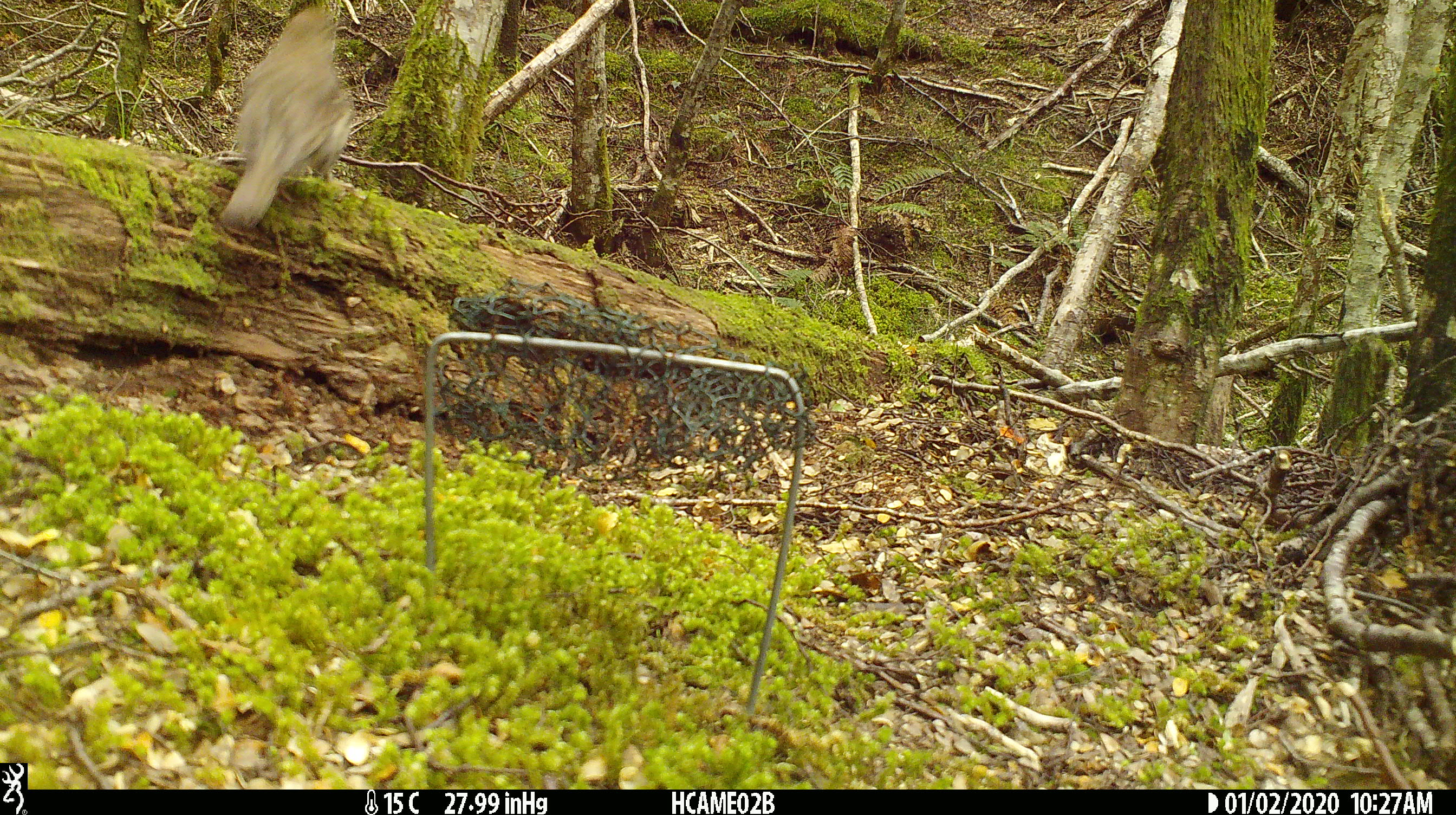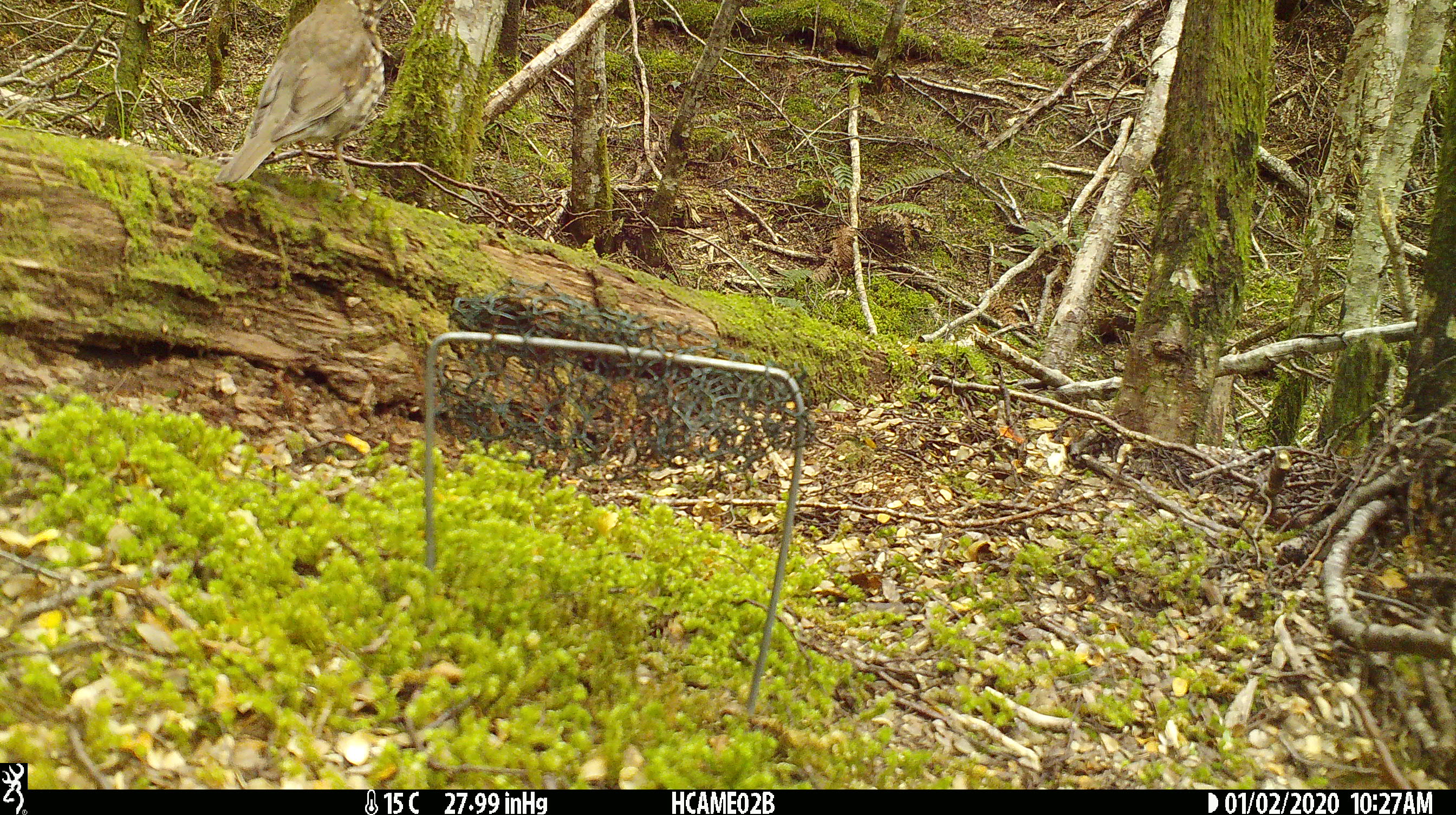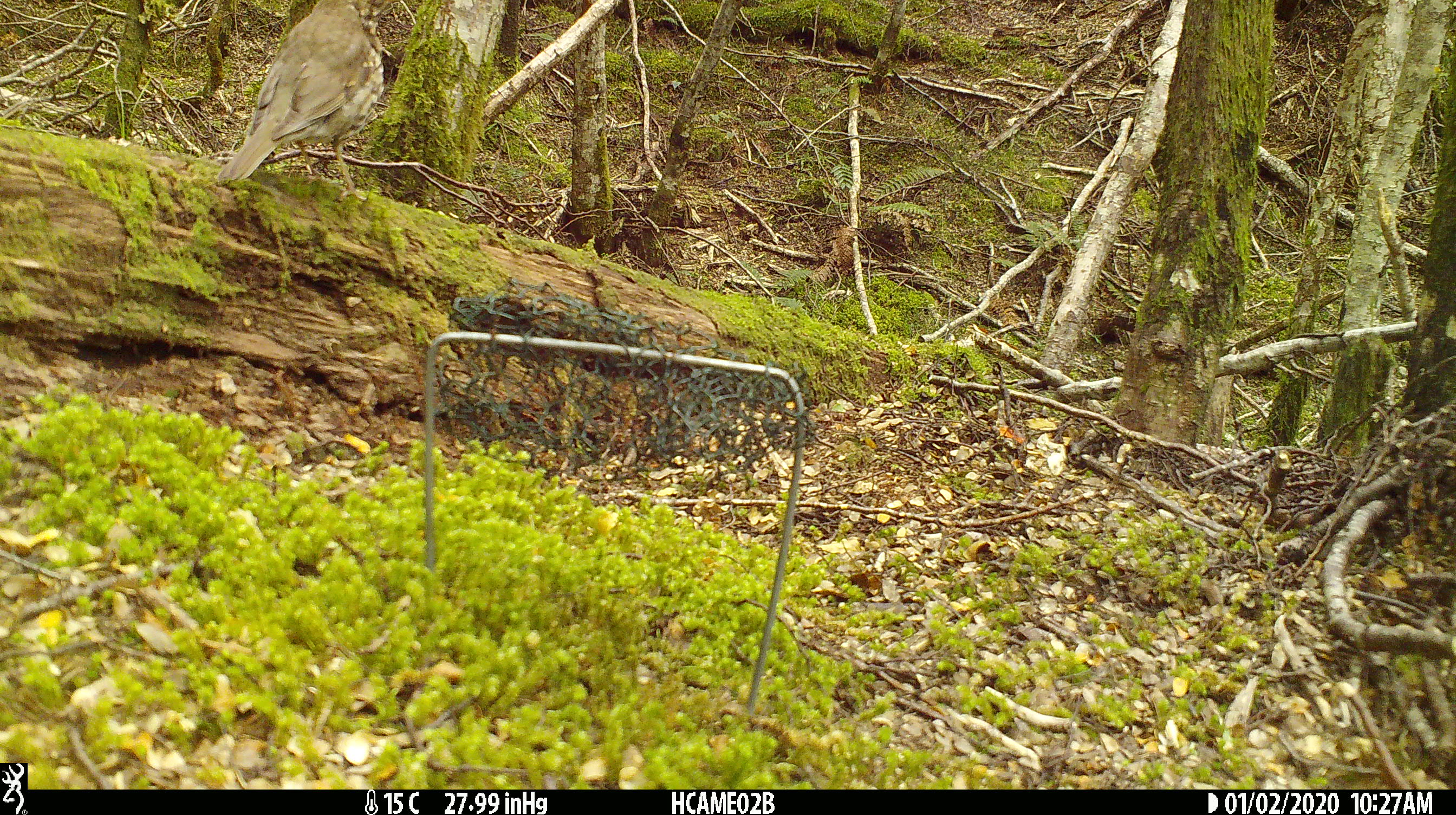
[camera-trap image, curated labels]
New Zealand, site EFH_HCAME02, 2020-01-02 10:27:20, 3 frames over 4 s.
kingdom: Animalia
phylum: Chordata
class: Aves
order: Passeriformes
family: Turdidae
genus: Turdus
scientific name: Turdus philomelos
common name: song thrush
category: thrush